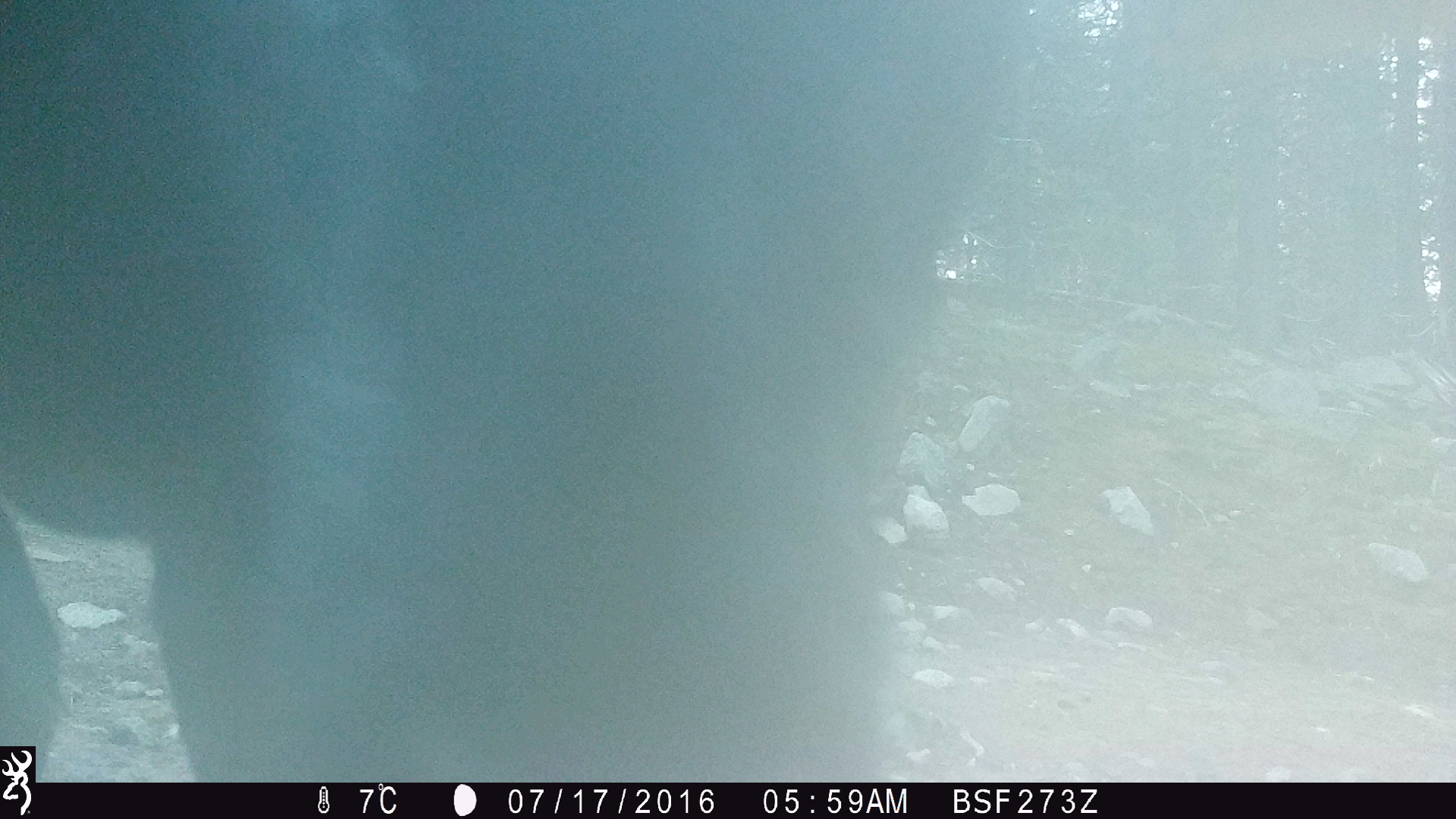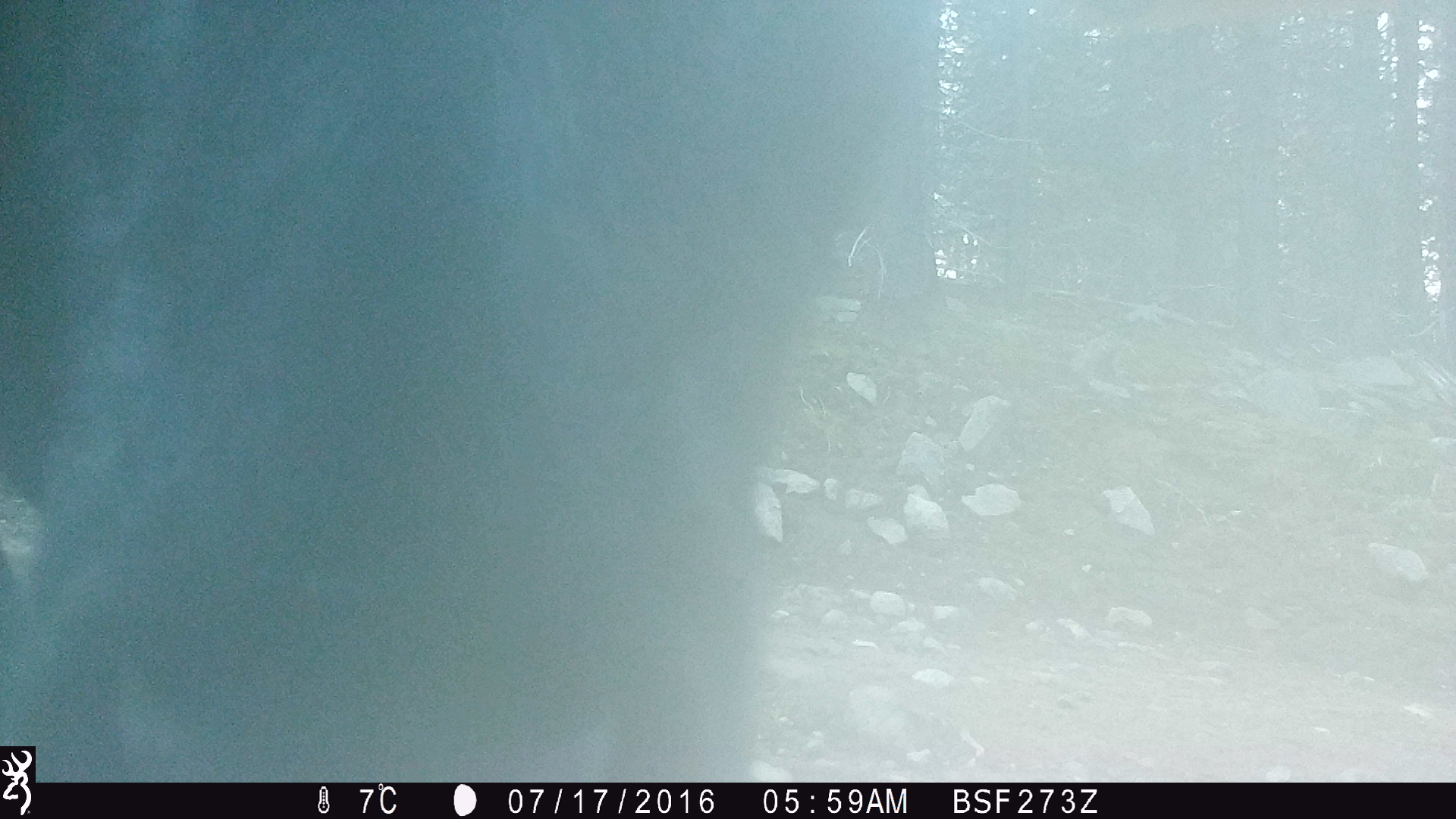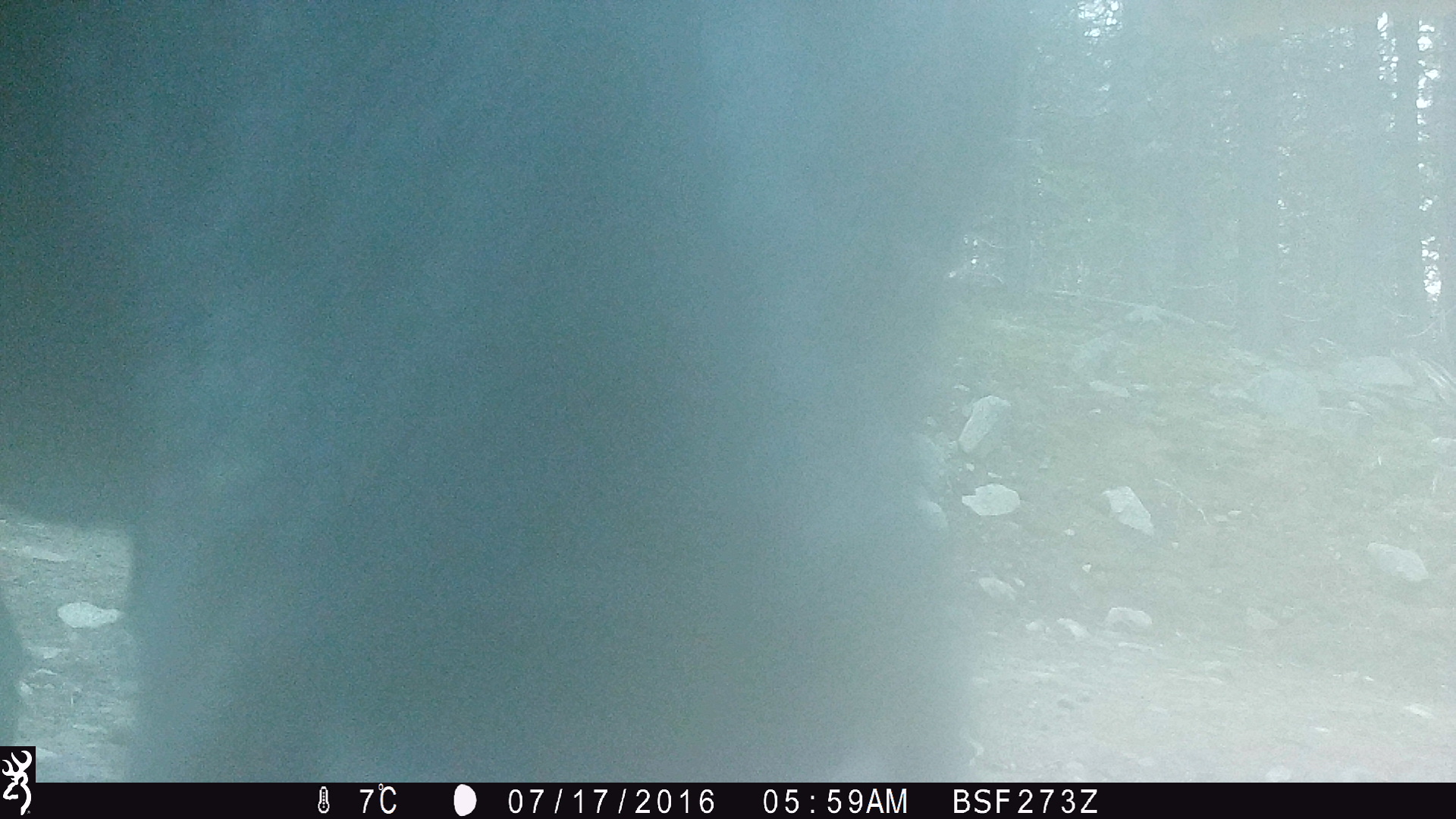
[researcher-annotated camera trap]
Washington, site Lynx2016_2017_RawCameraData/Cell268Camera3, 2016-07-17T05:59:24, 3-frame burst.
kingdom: Animalia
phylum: Chordata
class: Mammalia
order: Artiodactyla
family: Bovidae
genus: Bos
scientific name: Bos taurus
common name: domestic cattle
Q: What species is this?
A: Domestic cattle (Bos taurus).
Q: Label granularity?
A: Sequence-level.